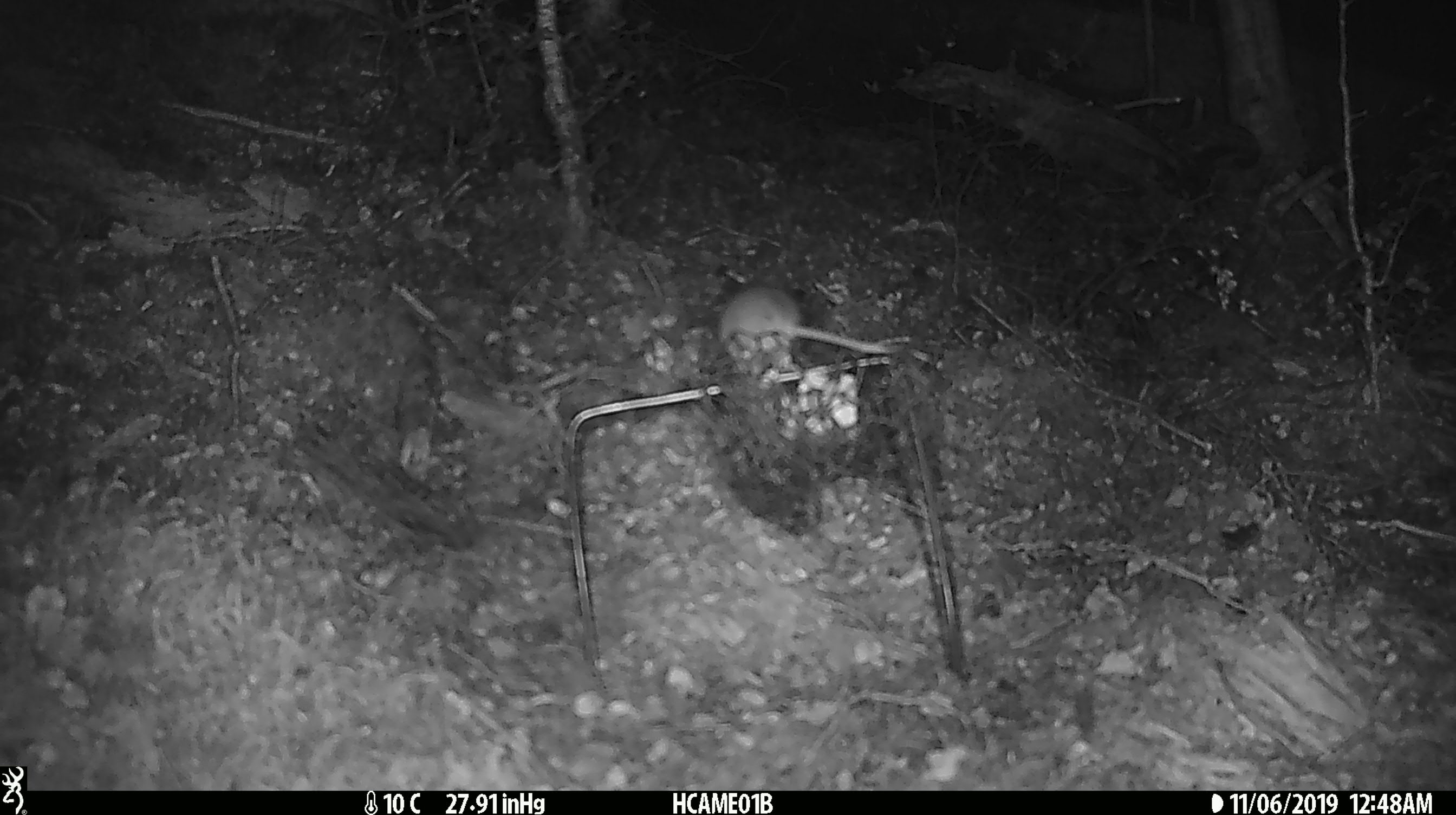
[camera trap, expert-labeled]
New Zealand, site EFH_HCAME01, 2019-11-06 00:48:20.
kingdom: Animalia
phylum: Chordata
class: Mammalia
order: Rodentia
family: Muridae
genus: Mus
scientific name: Mus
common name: mouse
Mouse (Mus).